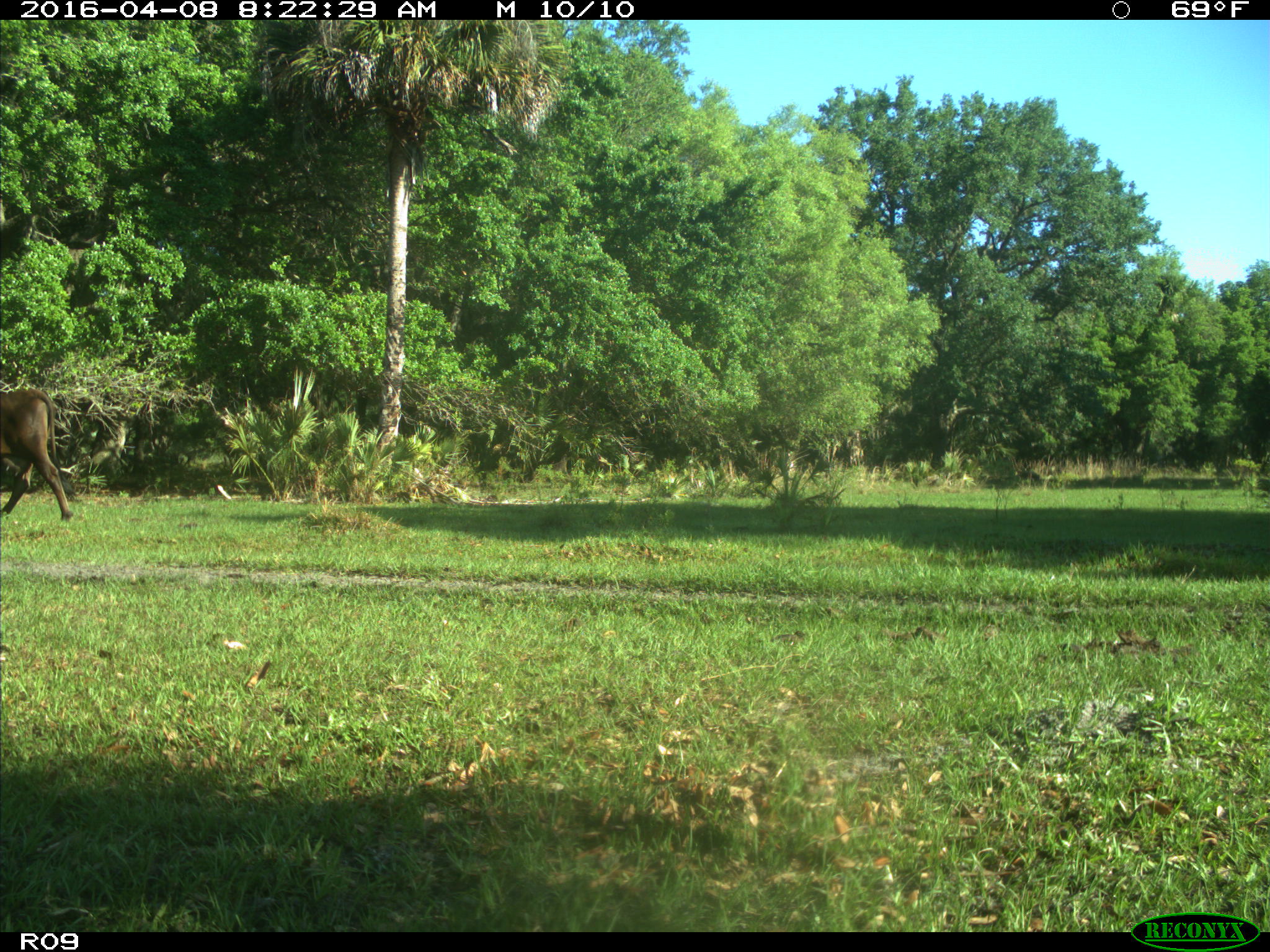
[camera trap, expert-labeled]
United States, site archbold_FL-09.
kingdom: Animalia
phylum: Chordata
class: Mammalia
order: Artiodactyla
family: Bovidae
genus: Bos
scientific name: Bos taurus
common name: domestic cow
Bos taurus (domestic cow).